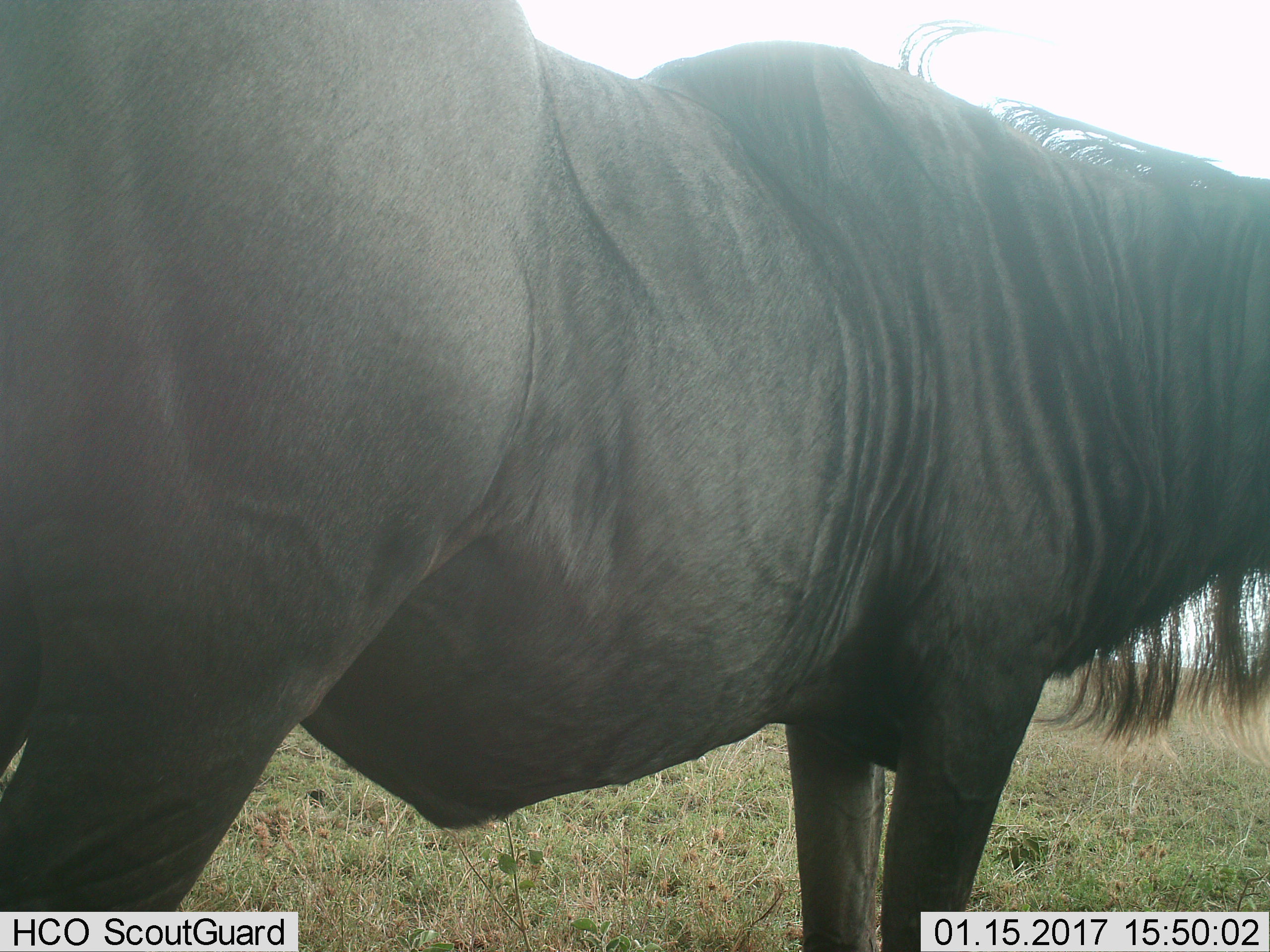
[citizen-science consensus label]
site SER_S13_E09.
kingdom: Animalia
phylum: Chordata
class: Mammalia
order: Artiodactyla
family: Bovidae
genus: Connochaetes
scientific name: Connochaetes taurinus taurinus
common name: blue wildebeest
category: wildebeestblue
Wildebeestblue (blue wildebeest) (Connochaetes taurinus taurinus), count 1. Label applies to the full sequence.